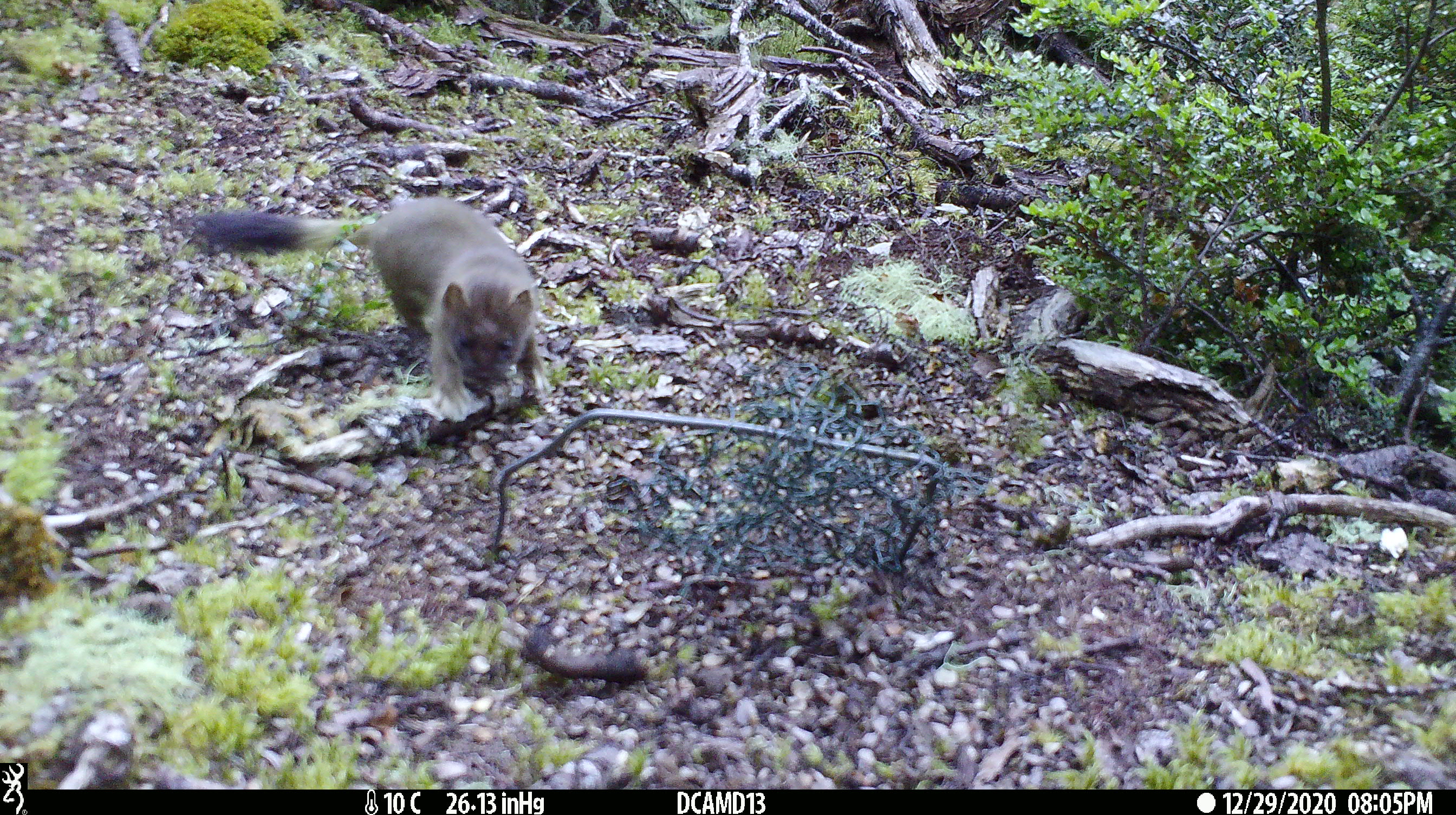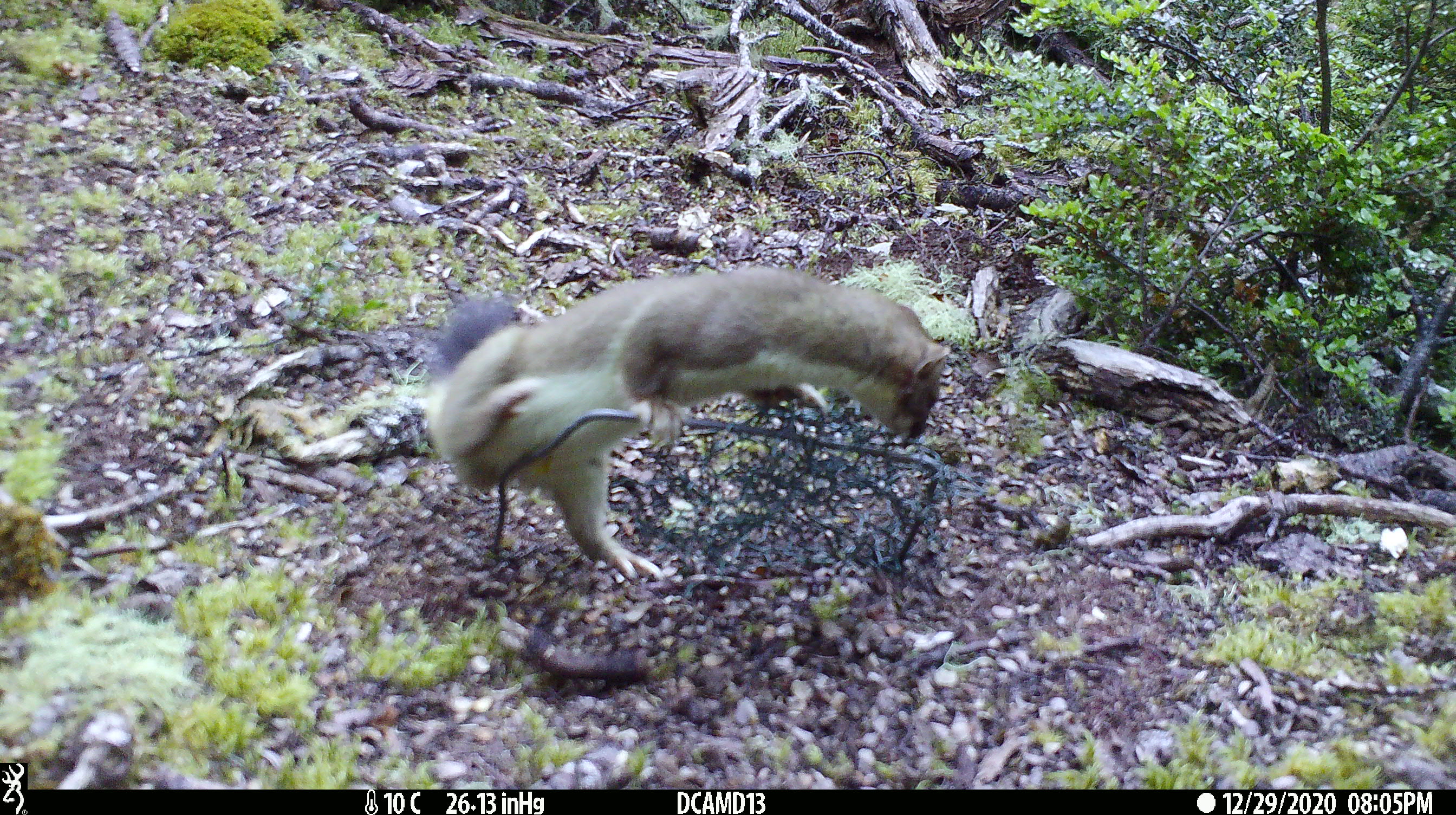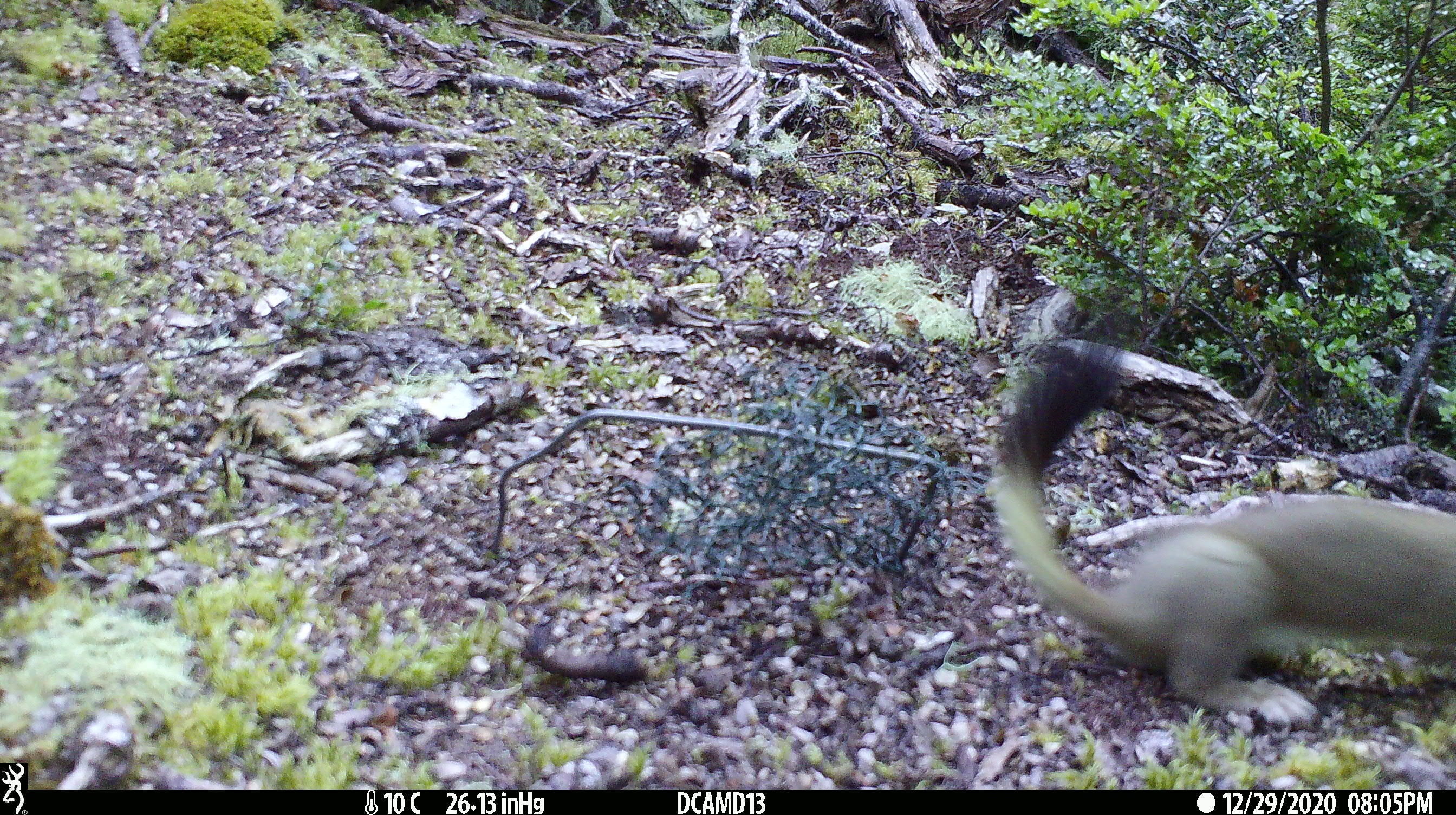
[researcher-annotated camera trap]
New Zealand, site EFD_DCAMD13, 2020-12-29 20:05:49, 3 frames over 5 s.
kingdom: Animalia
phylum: Chordata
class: Mammalia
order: Carnivora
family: Mustelidae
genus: Mustela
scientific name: Mustela erminea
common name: stoat